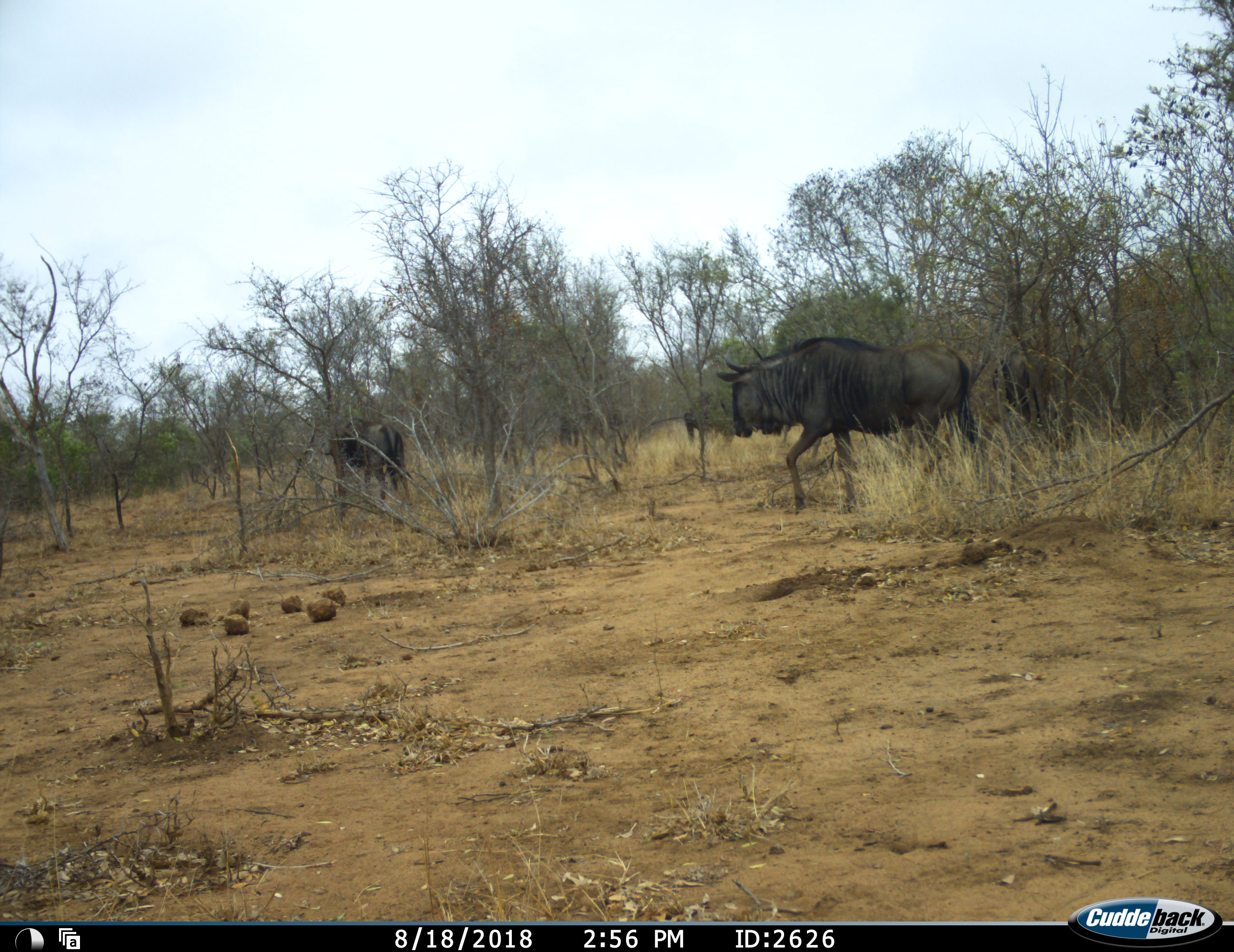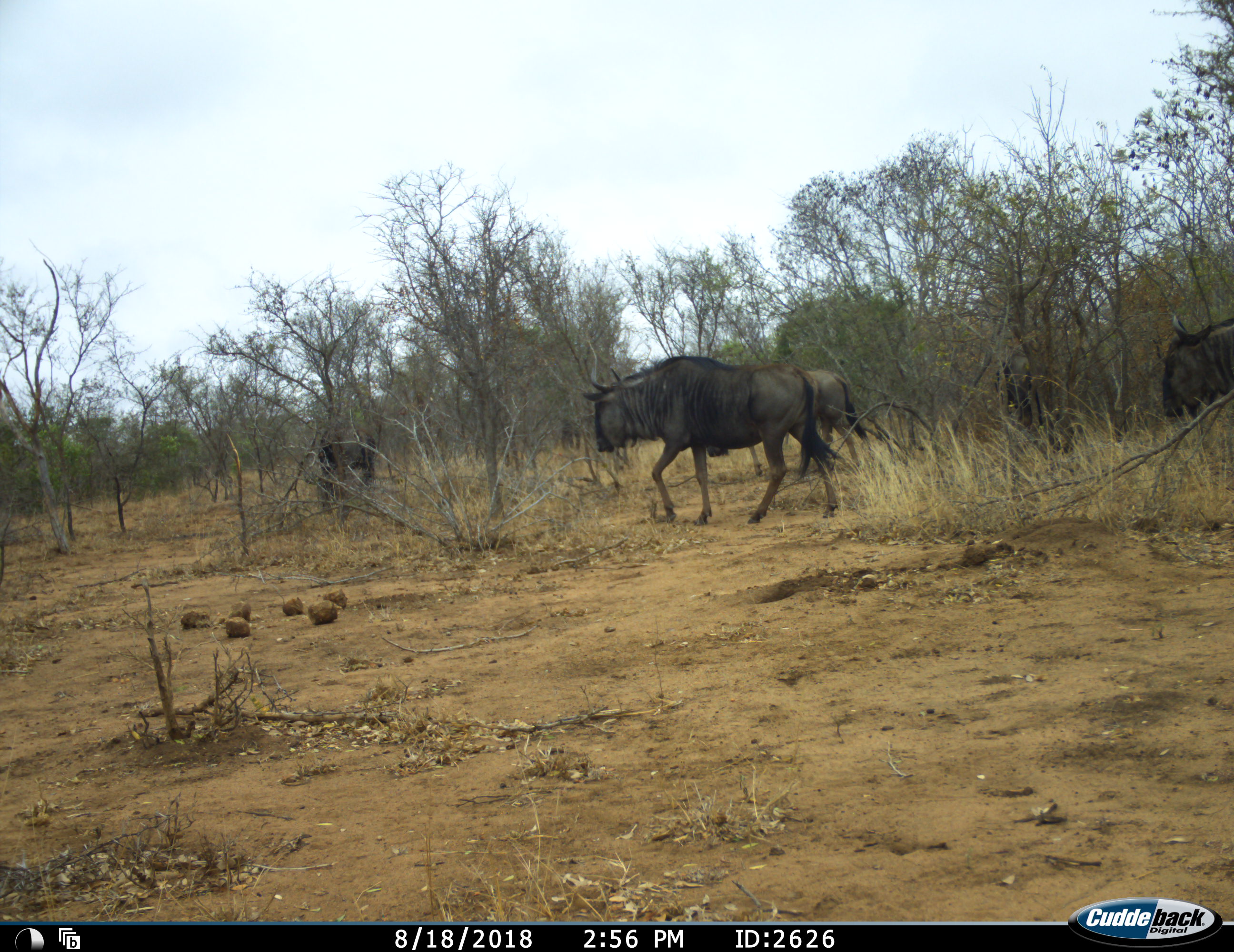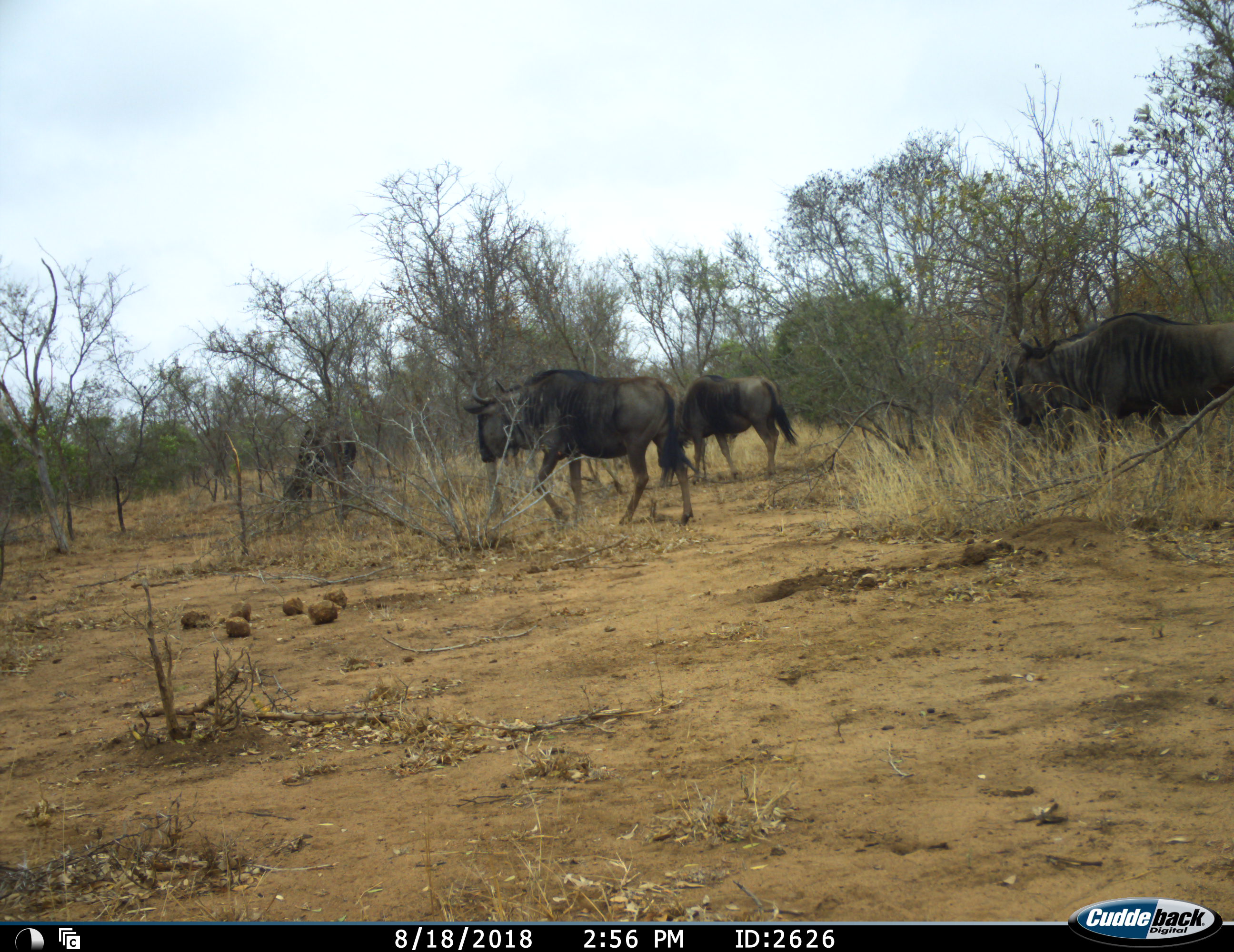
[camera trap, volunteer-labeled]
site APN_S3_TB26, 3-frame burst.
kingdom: Animalia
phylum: Chordata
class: Mammalia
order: Artiodactyla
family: Bovidae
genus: Connochaetes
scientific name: Connochaetes taurinus taurinus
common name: blue wildebeest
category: wildebeestblue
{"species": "wildebeestblue (blue wildebeest) (Connochaetes taurinus taurinus)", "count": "4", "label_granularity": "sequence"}